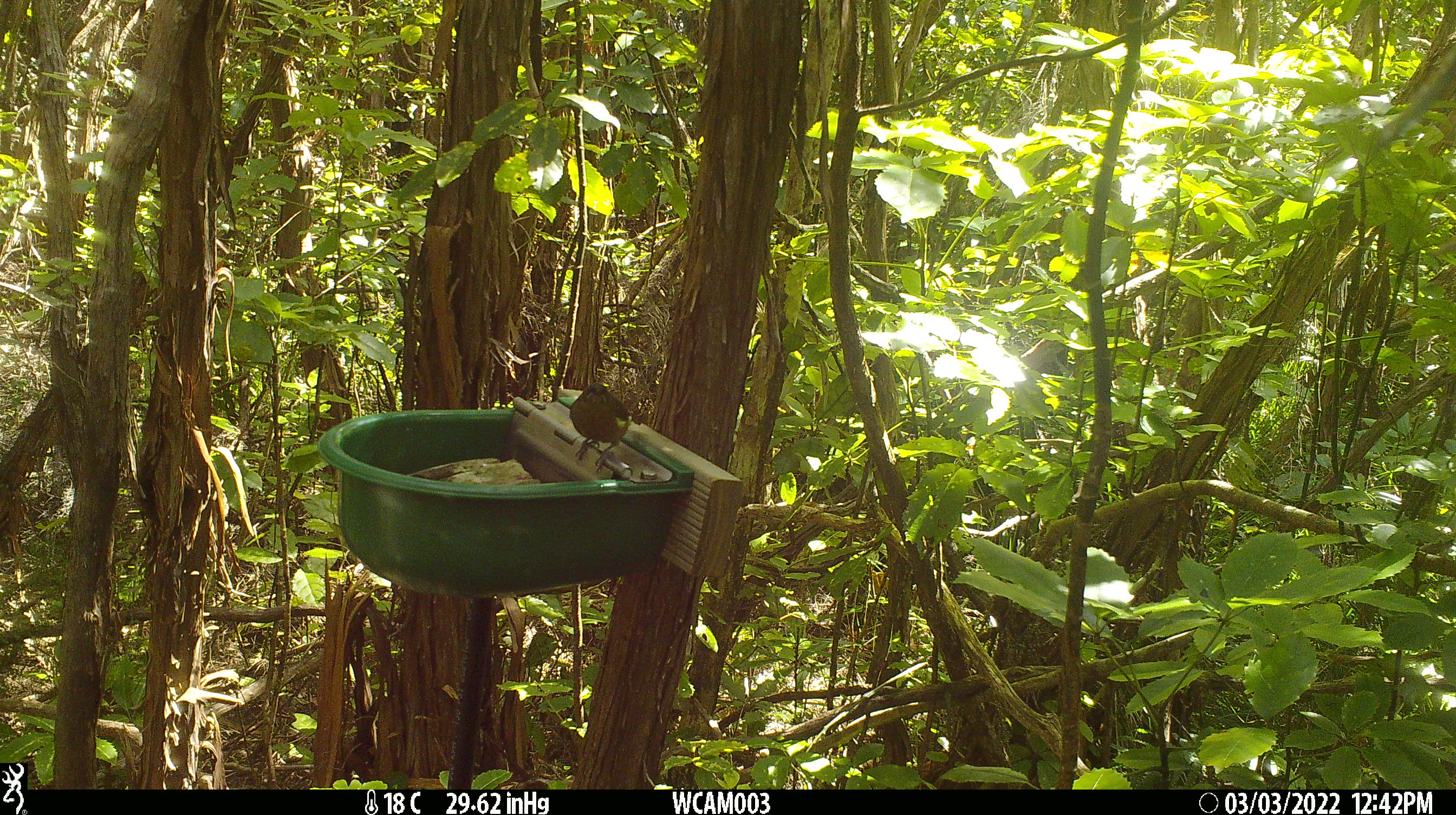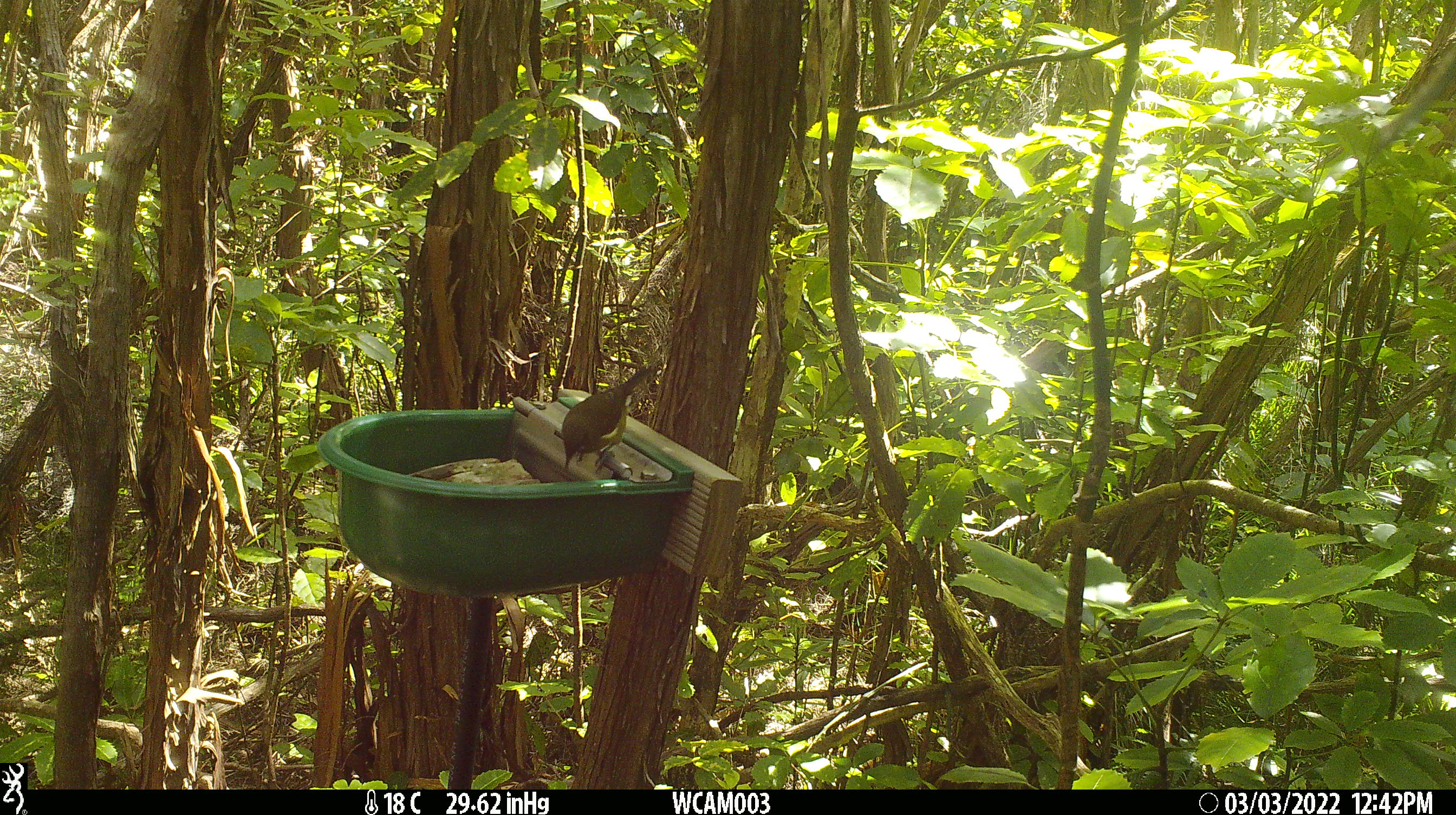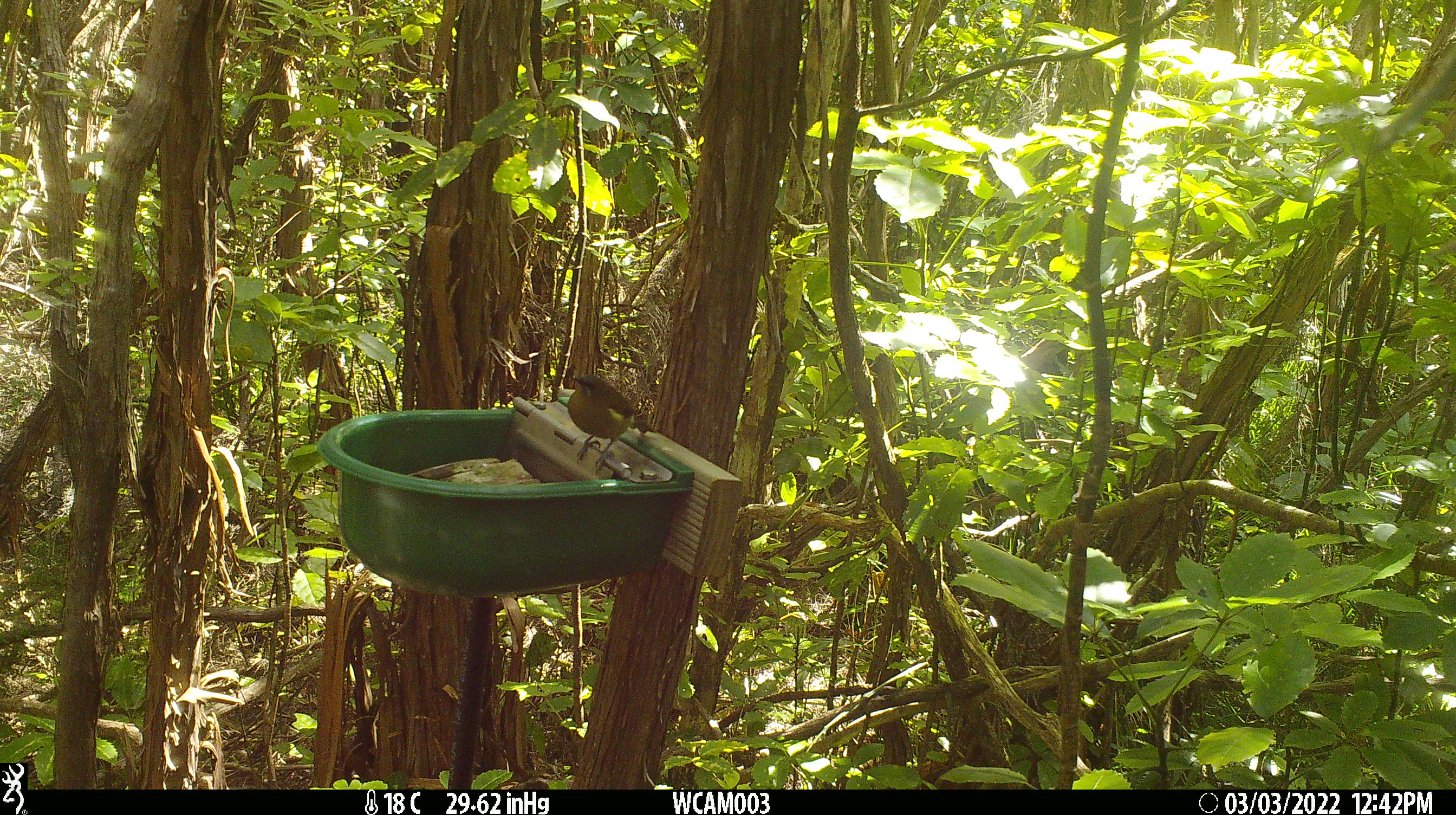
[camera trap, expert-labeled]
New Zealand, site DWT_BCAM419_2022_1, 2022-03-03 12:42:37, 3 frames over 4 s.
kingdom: Animalia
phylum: Chordata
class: Aves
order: Passeriformes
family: Meliphagidae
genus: Anthornis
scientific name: Anthornis melanura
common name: new zealand bellbird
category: bellbird